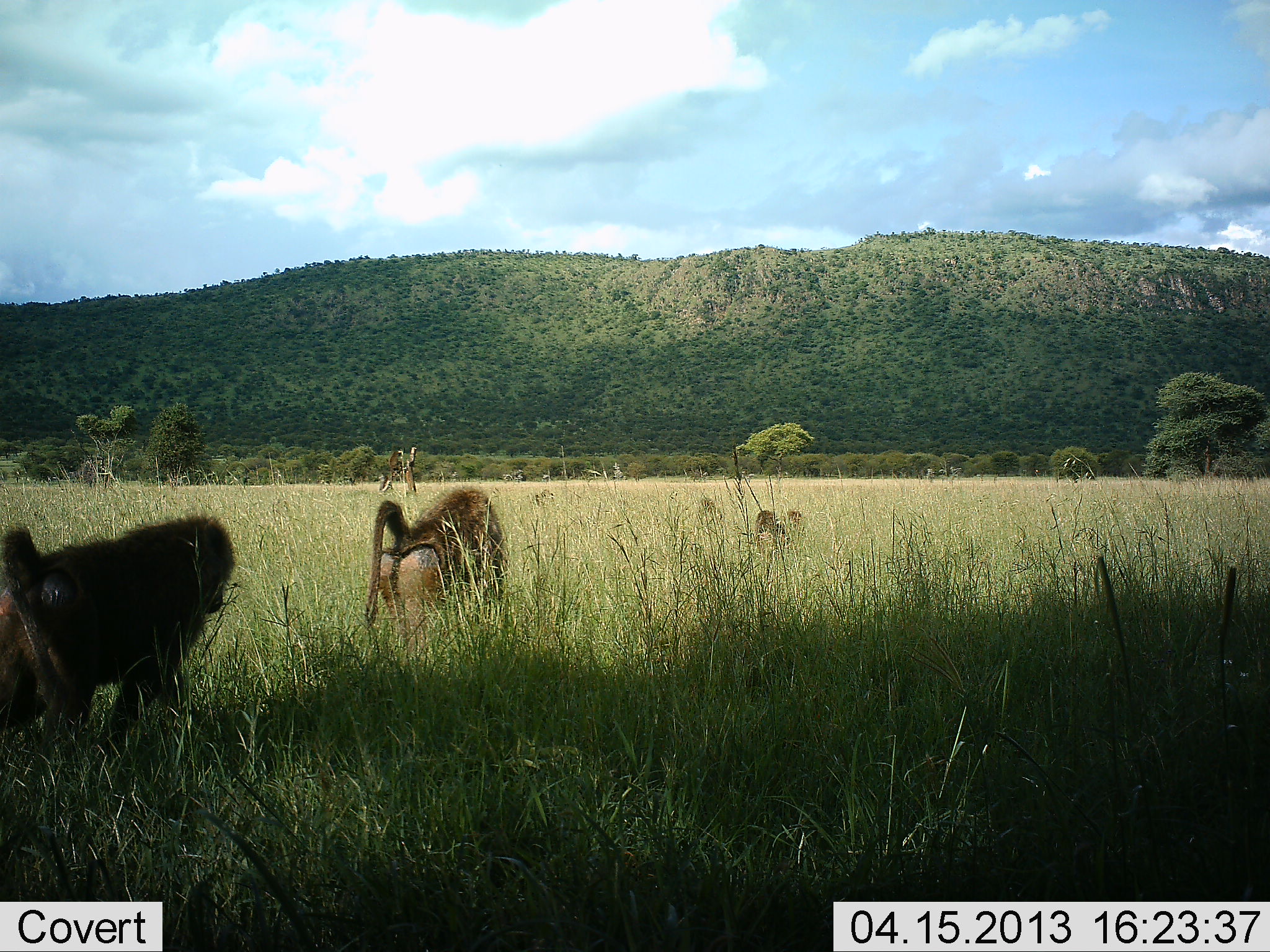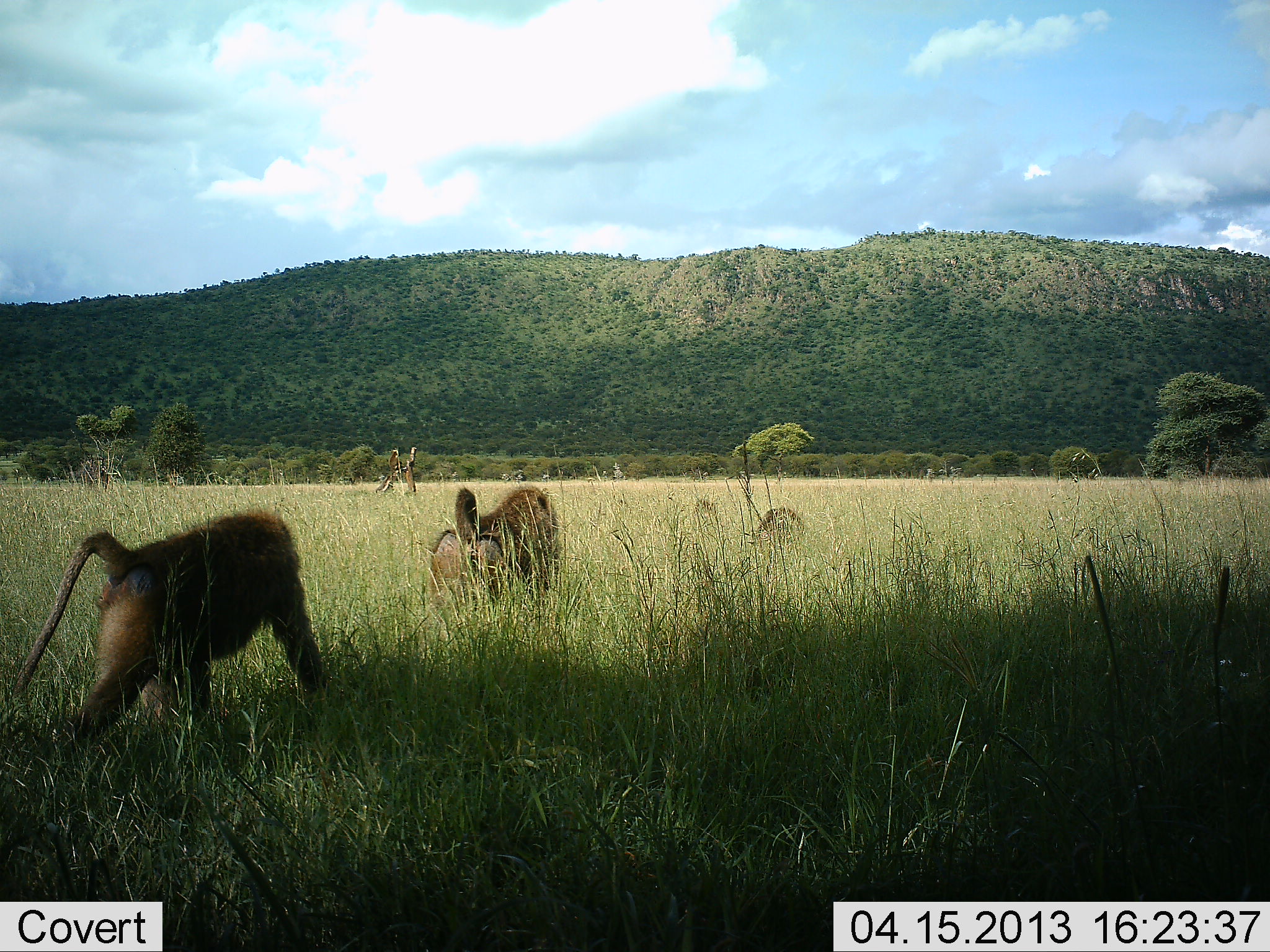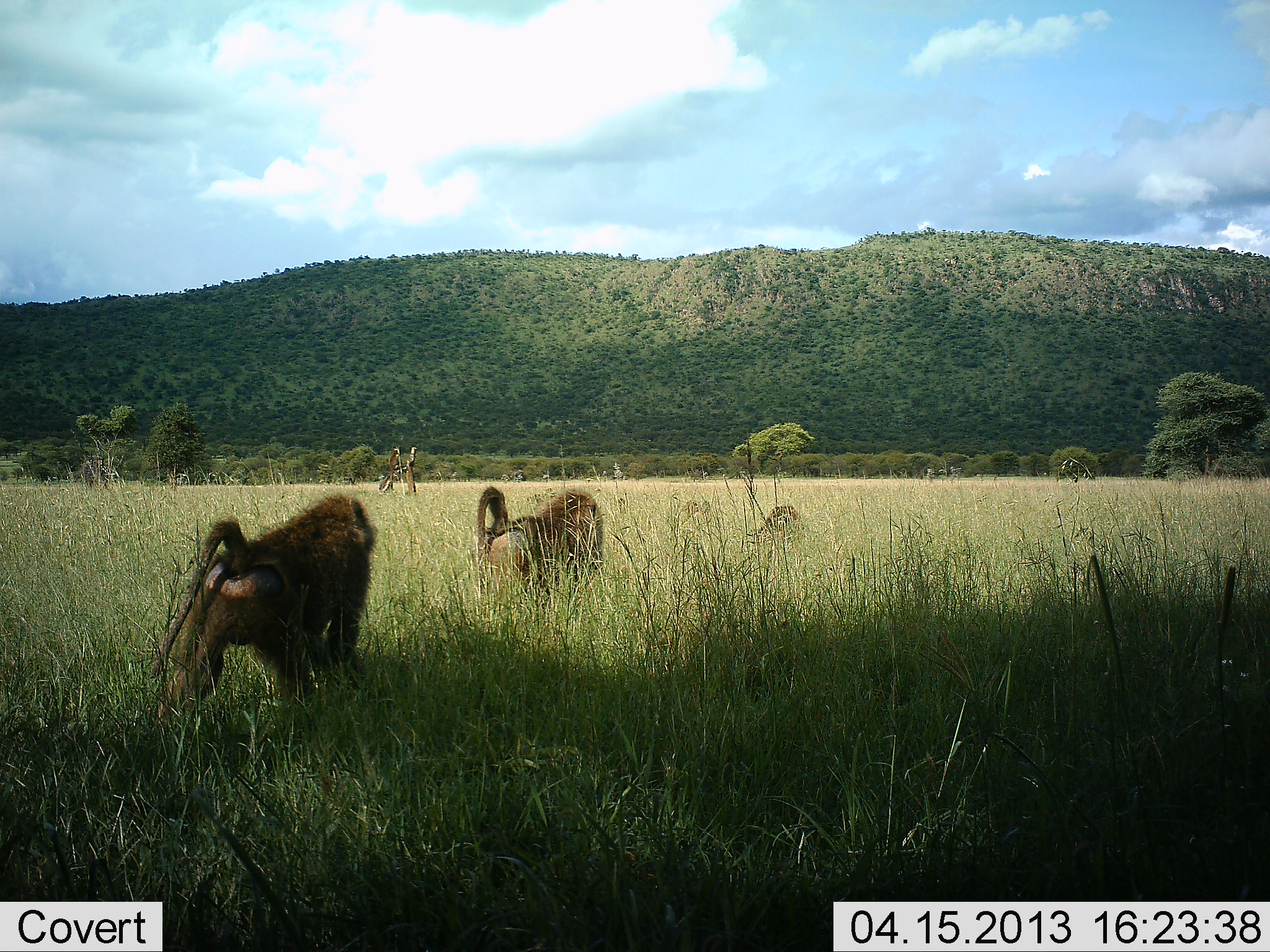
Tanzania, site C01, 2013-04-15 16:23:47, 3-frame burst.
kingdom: Animalia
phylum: Chordata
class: Mammalia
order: Primates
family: Cercopithecidae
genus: Papio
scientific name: Papio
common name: baboon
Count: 4.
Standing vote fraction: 0%.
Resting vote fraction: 0%.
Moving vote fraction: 100%.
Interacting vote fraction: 0%.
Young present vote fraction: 5%.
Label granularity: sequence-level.